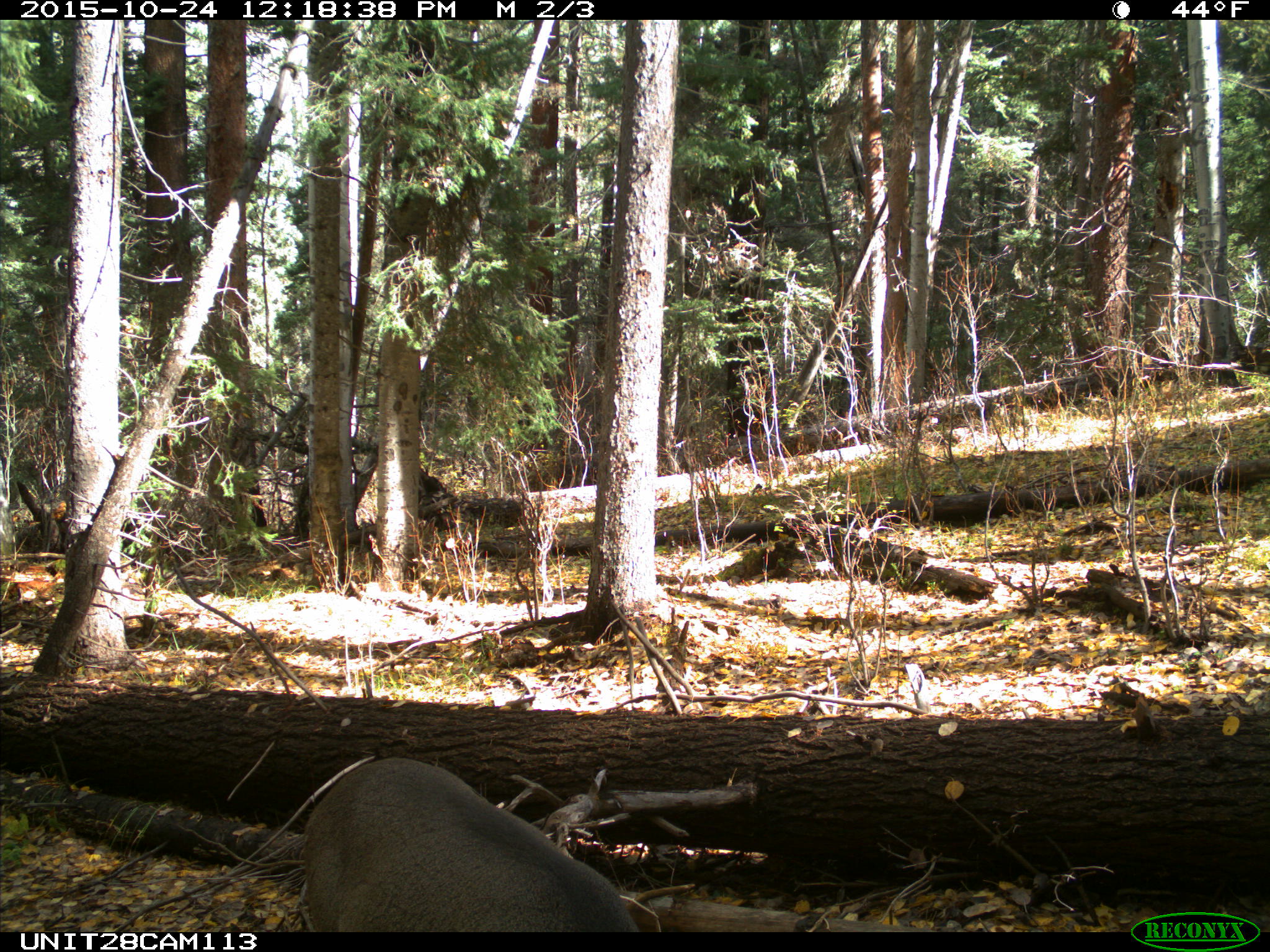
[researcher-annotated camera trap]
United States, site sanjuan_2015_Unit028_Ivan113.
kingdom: Animalia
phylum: Chordata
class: Mammalia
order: Artiodactyla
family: Cervidae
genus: Odocoileus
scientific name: Odocoileus hemionus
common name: mule deer